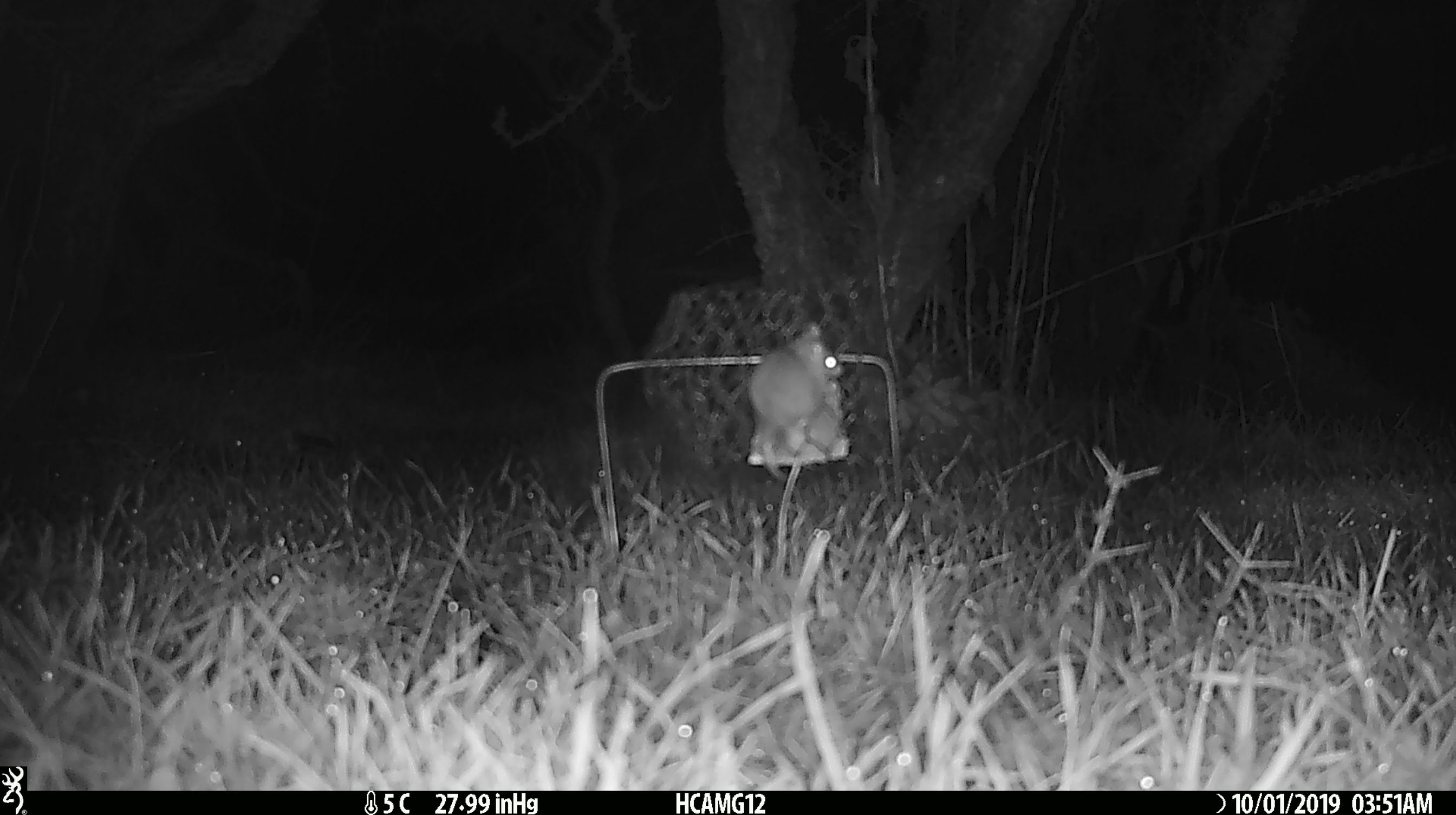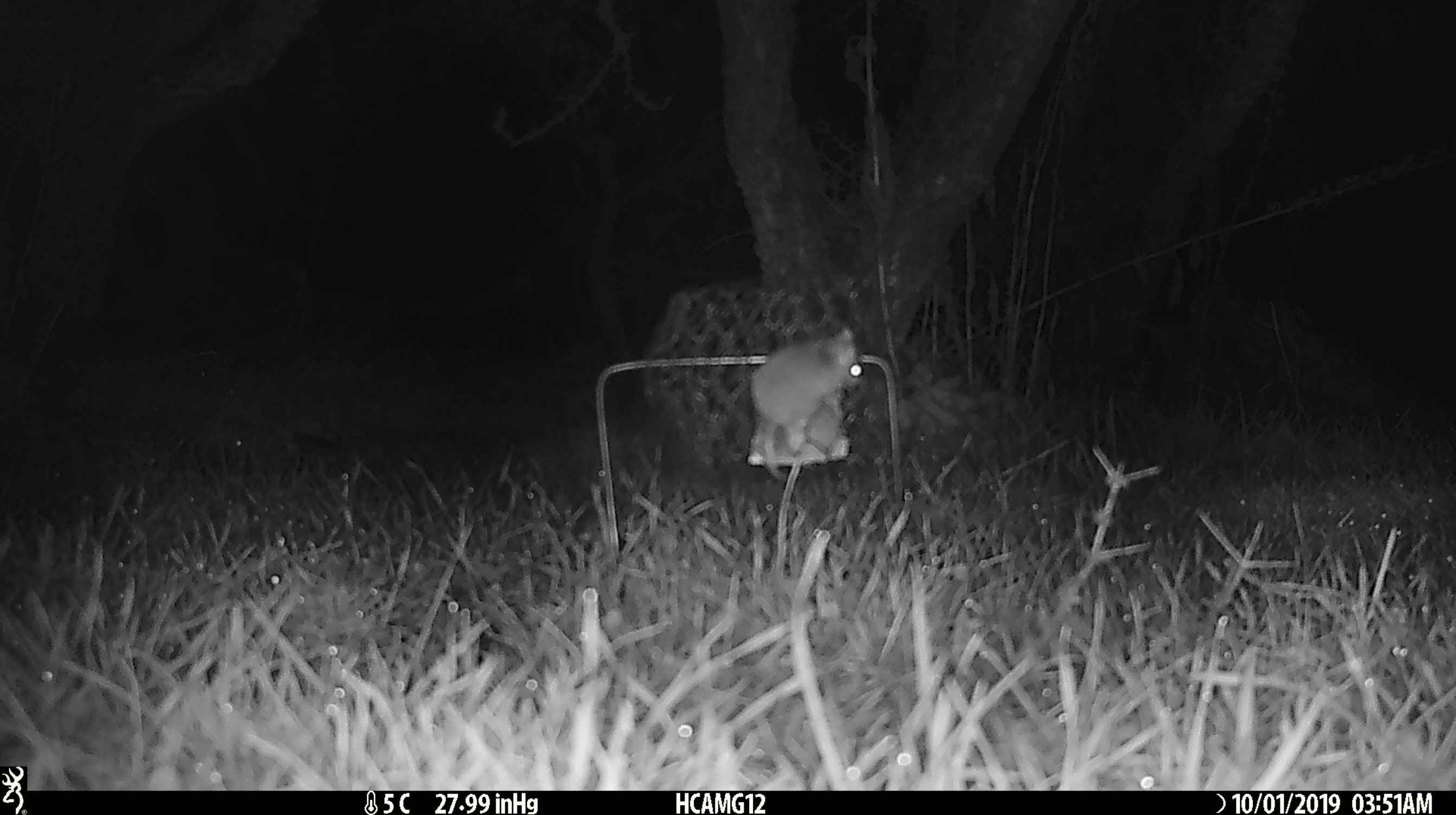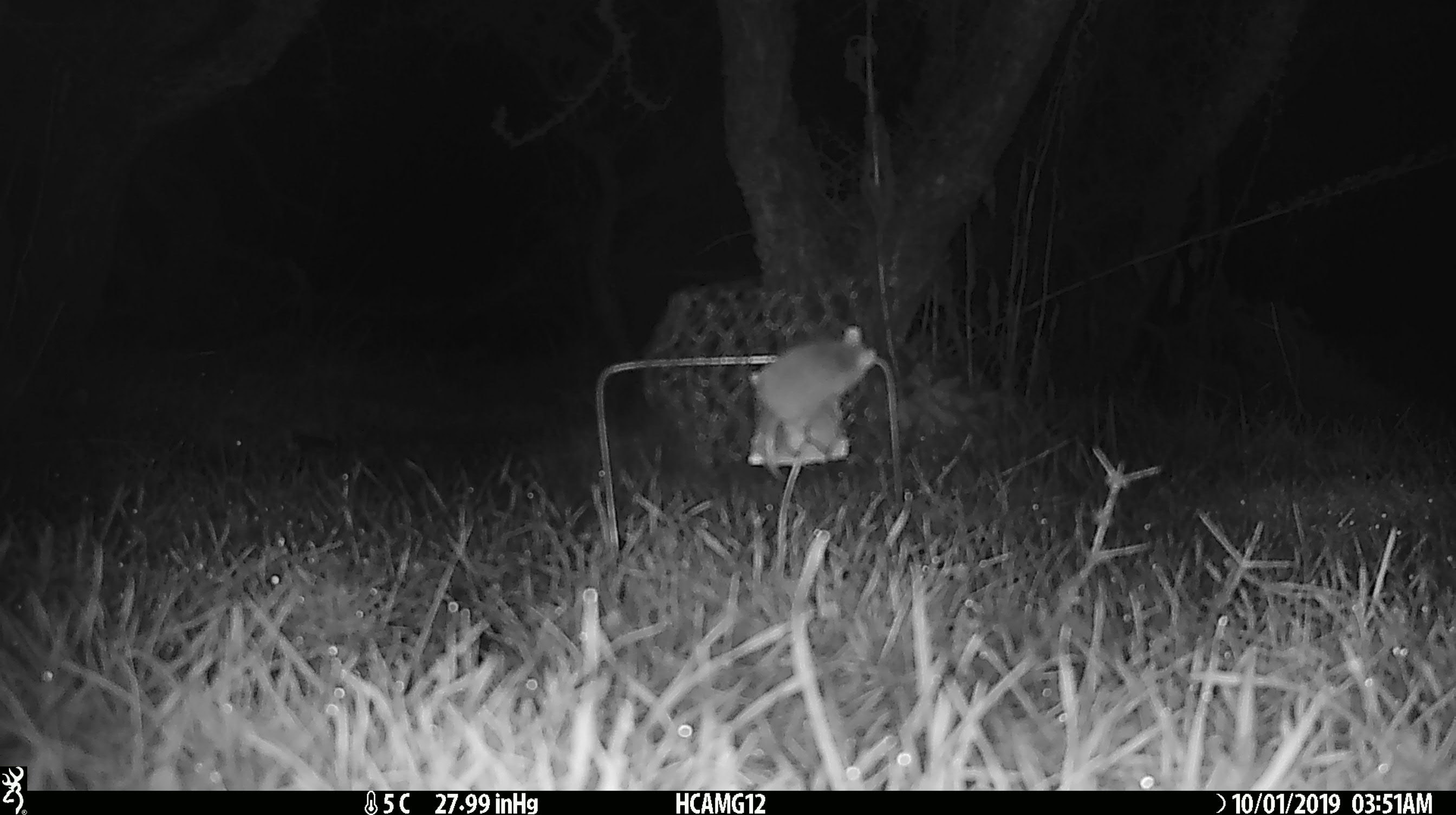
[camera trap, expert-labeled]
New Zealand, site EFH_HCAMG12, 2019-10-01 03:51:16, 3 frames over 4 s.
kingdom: Animalia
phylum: Chordata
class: Mammalia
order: Rodentia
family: Muridae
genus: Mus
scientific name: Mus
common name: mouse